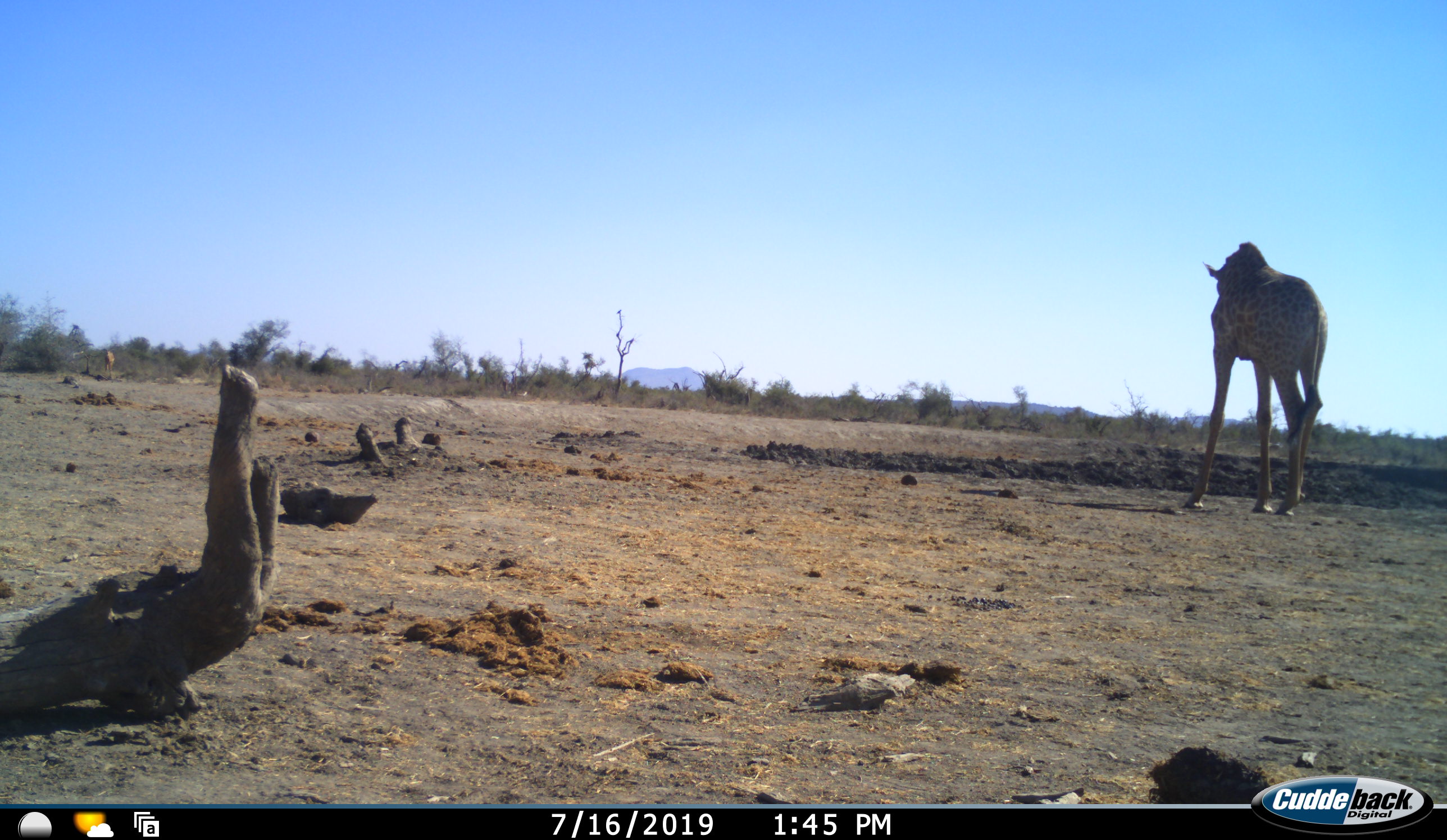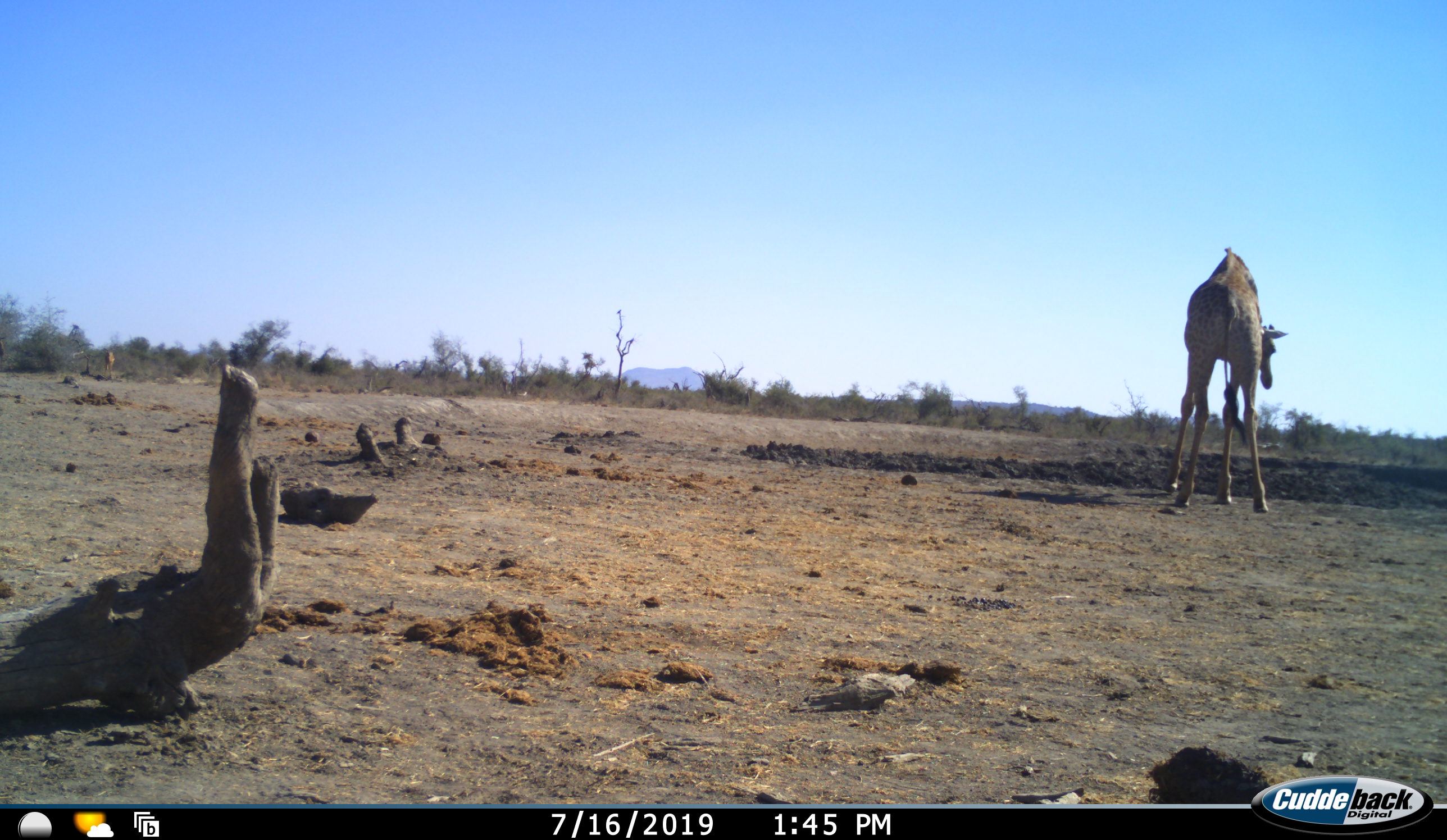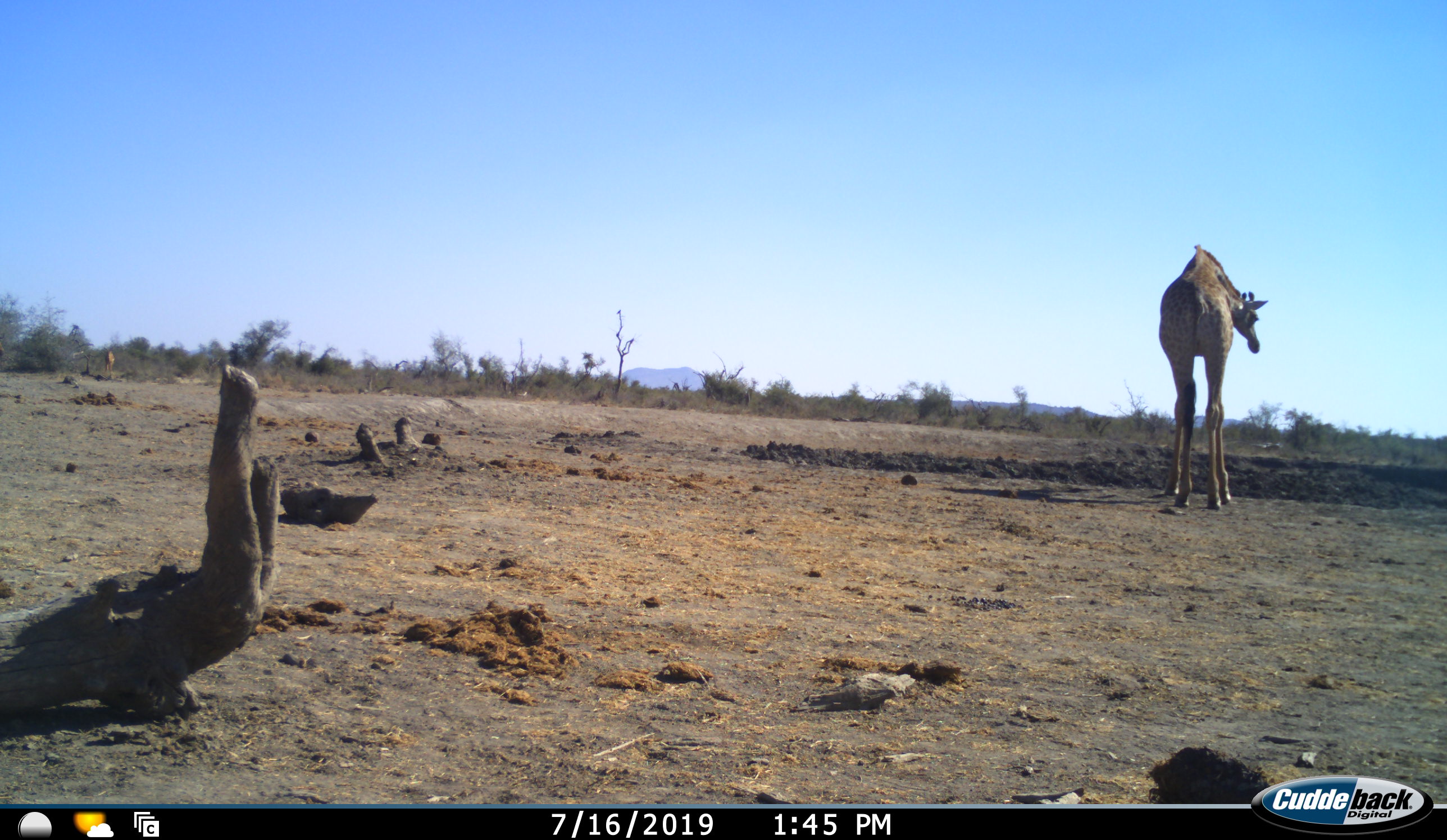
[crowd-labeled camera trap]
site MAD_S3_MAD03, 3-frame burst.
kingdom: Animalia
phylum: Chordata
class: Mammalia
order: Artiodactyla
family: Giraffidae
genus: Giraffa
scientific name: Giraffa camelopardalis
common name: giraffe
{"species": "giraffe (Giraffa camelopardalis)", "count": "1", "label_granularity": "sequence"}